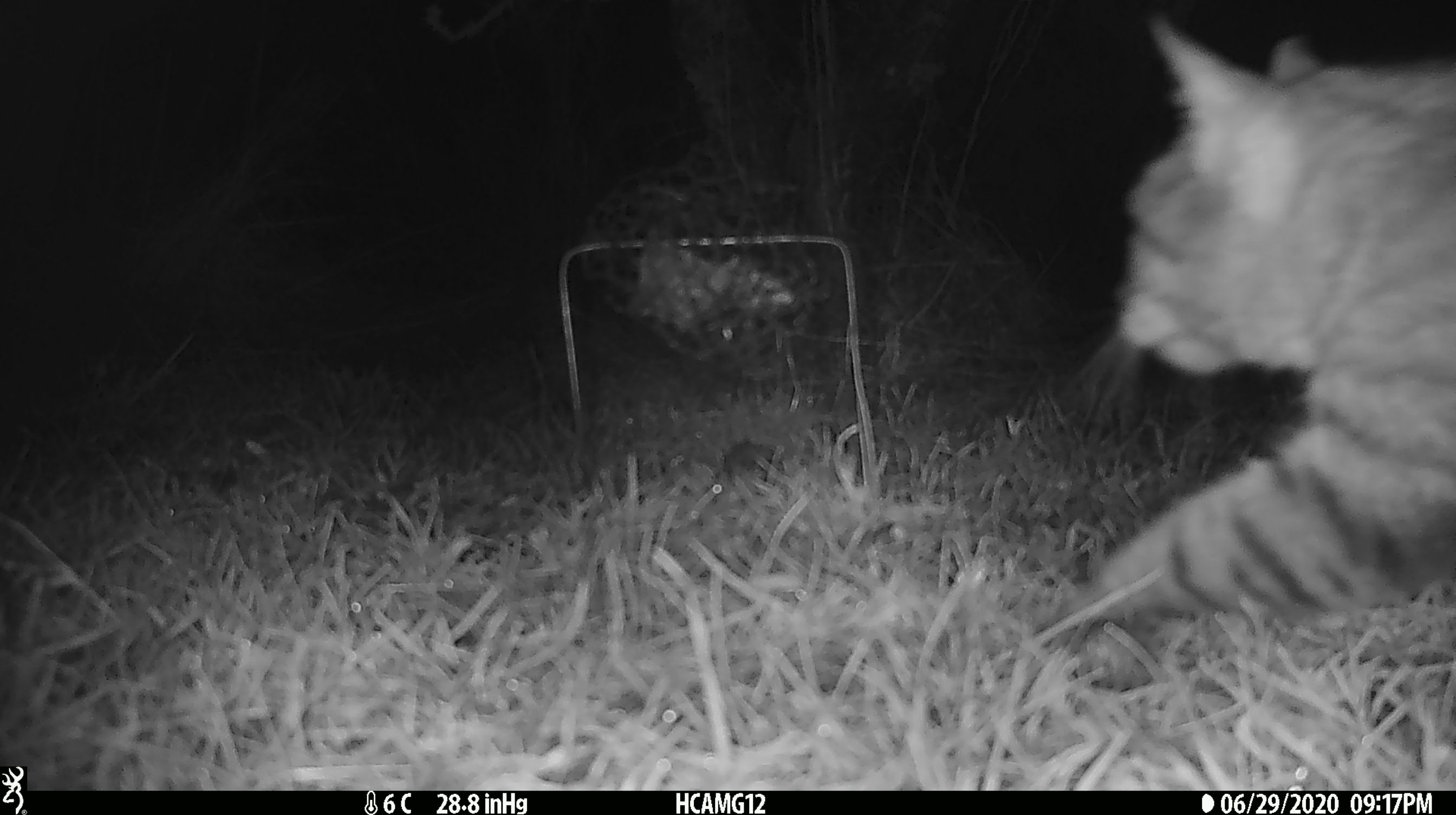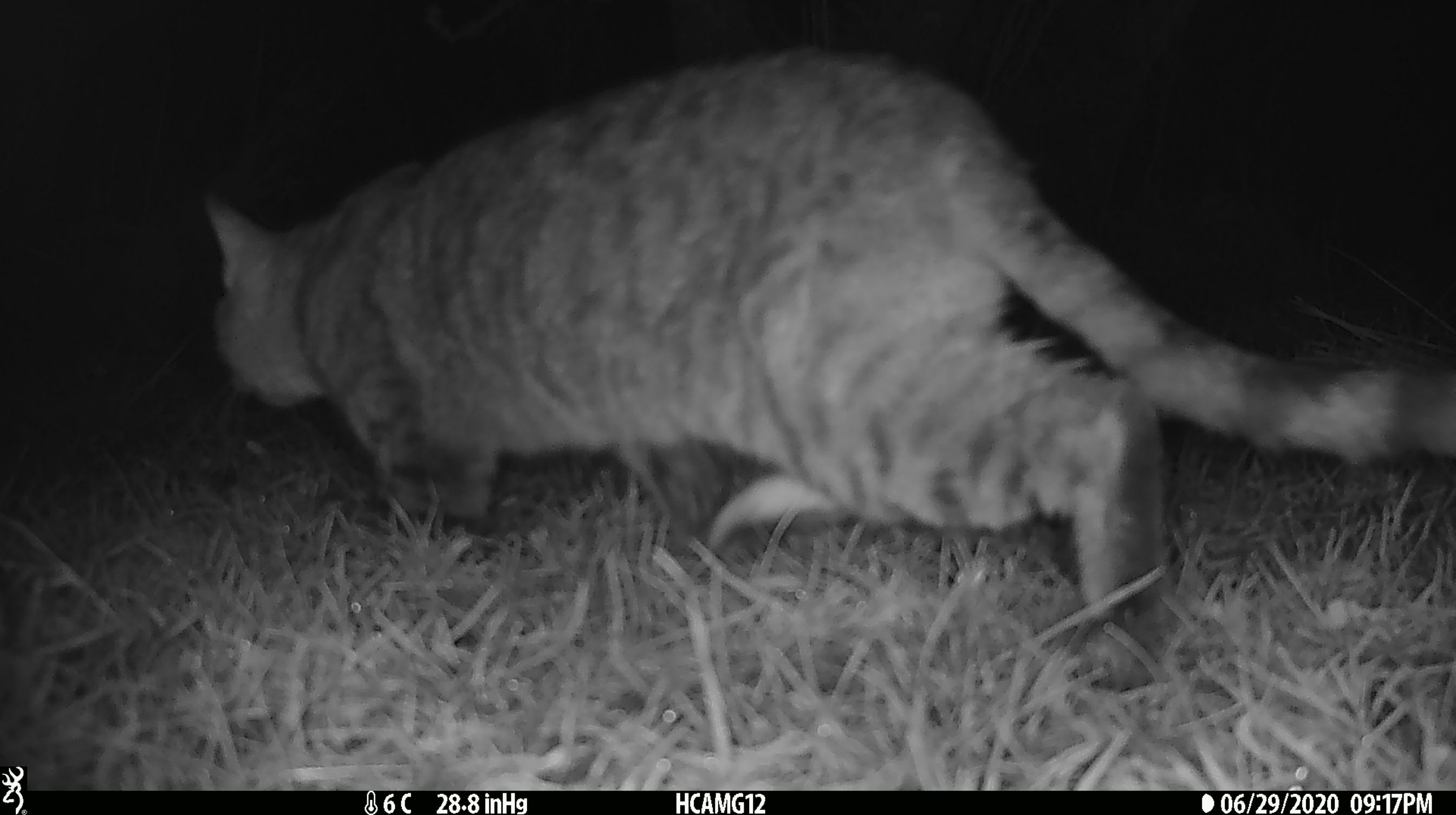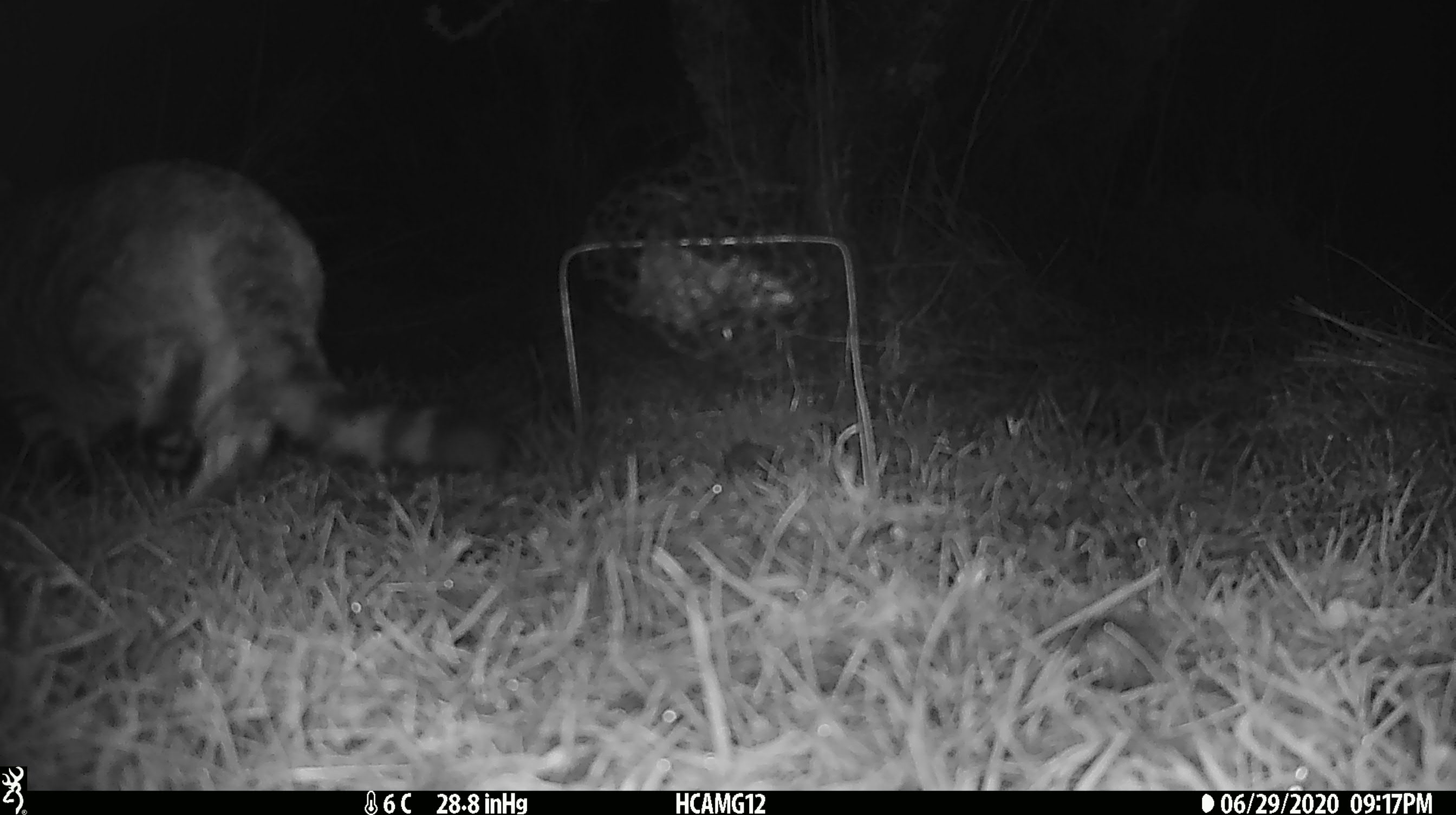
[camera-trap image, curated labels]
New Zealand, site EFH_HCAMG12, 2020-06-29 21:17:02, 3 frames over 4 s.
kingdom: Animalia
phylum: Chordata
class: Mammalia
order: Carnivora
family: Felidae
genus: Felis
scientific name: Felis catus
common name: domestic cat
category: cat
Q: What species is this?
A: Cat (domestic cat) (Felis catus).